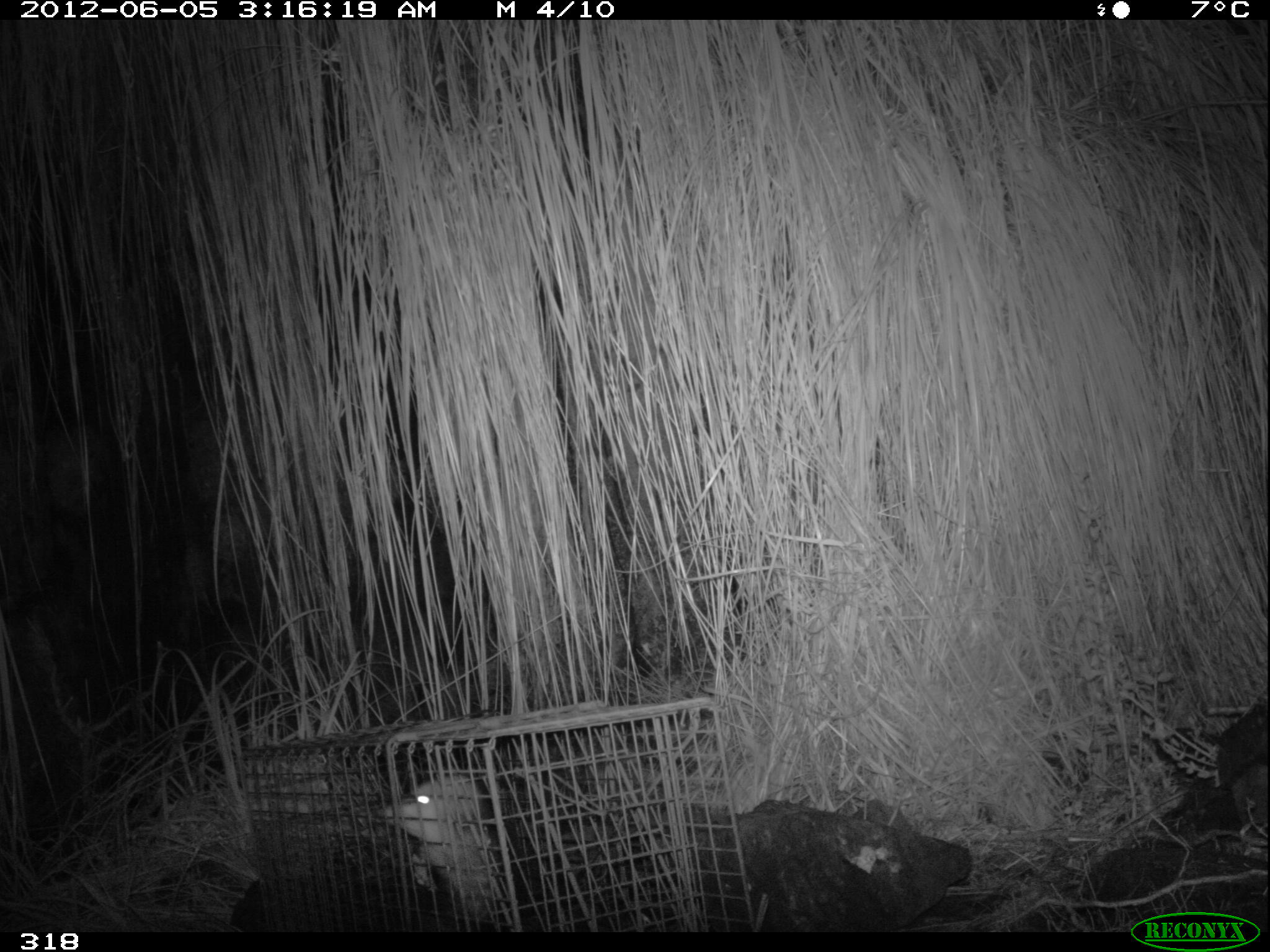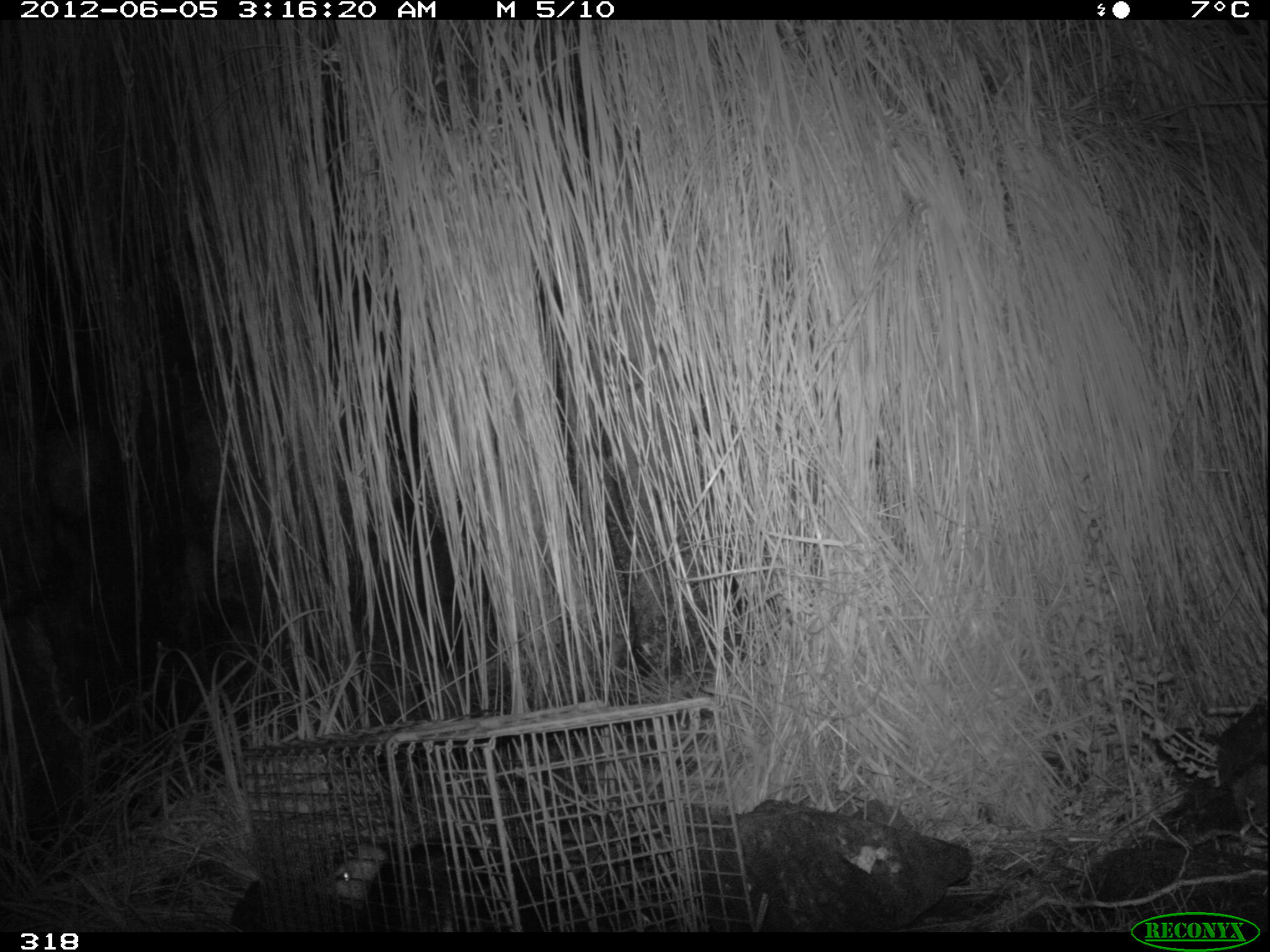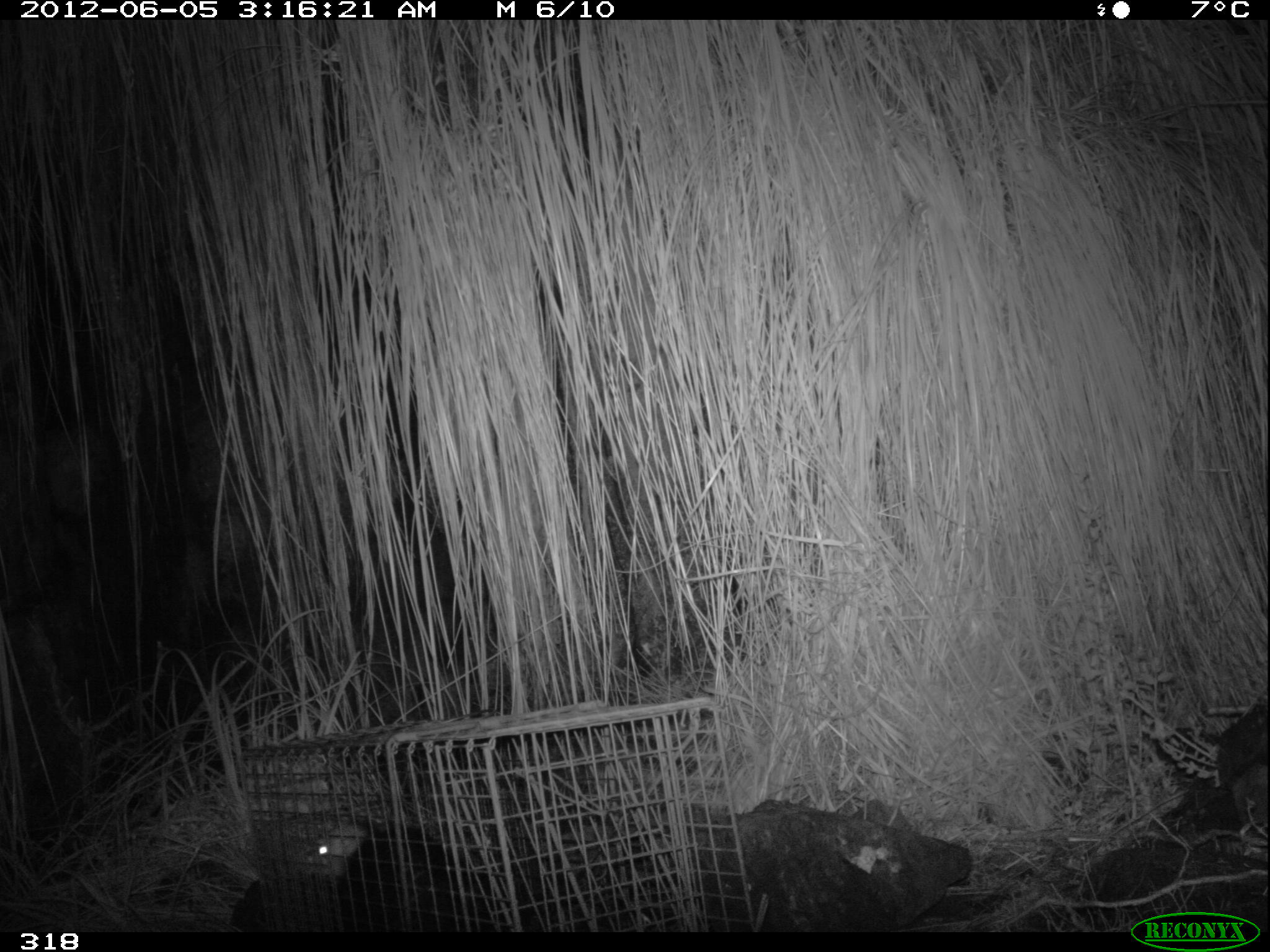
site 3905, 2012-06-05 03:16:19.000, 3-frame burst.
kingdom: Animalia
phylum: Chordata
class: Mammalia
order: Didelphimorphia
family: Didelphidae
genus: Didelphis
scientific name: Didelphis pernigra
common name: andean white-eared opossum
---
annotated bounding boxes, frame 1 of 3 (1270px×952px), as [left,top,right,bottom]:
didelphis pernigra: [367,777,527,931]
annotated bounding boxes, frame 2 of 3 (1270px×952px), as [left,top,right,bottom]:
didelphis pernigra: [310,831,556,932]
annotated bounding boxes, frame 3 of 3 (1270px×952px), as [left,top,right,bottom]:
didelphis pernigra: [304,812,509,931]